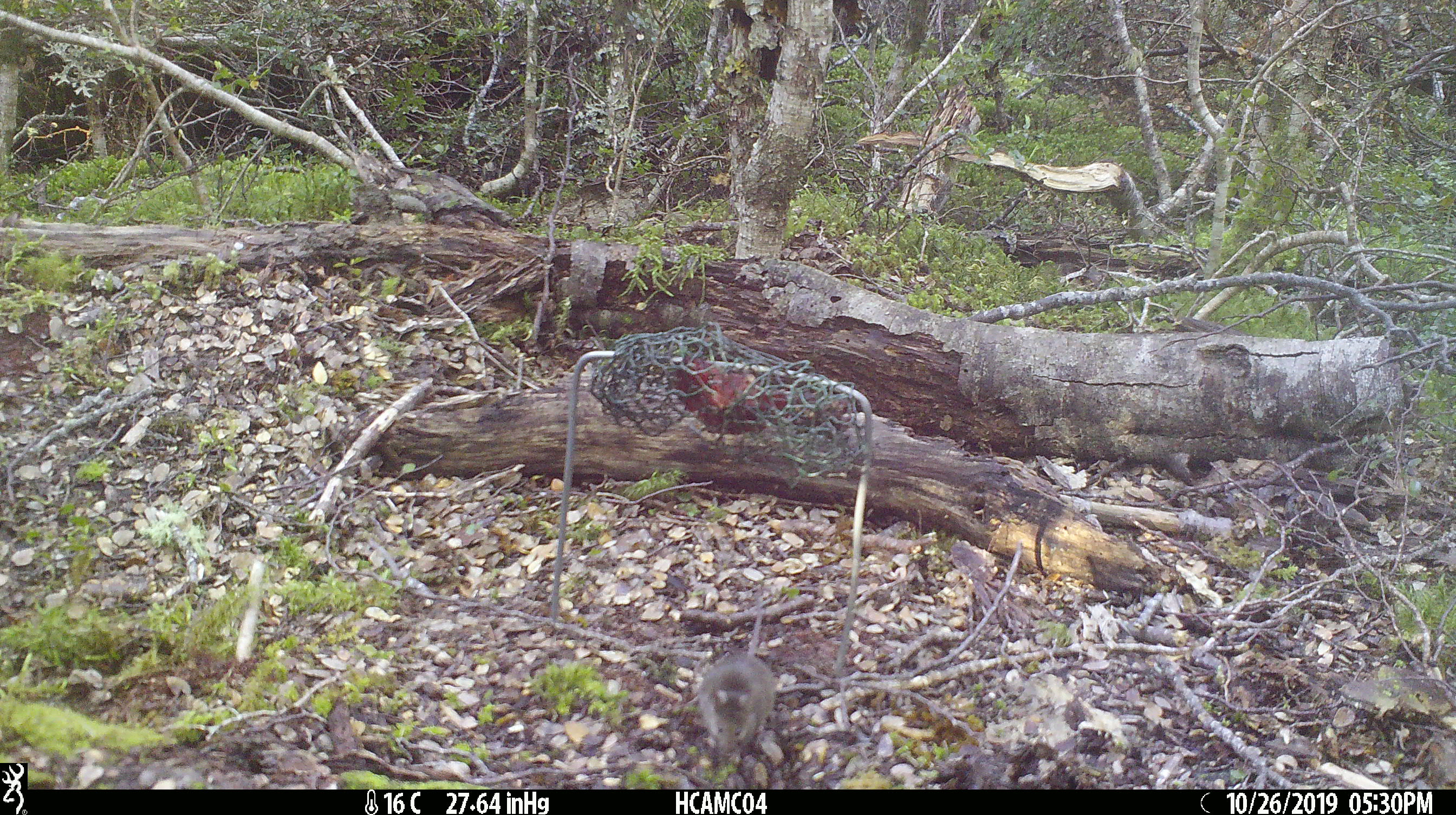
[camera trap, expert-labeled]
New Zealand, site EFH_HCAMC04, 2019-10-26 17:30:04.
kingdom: Animalia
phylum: Chordata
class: Mammalia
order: Rodentia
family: Muridae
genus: Mus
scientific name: Mus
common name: mouse